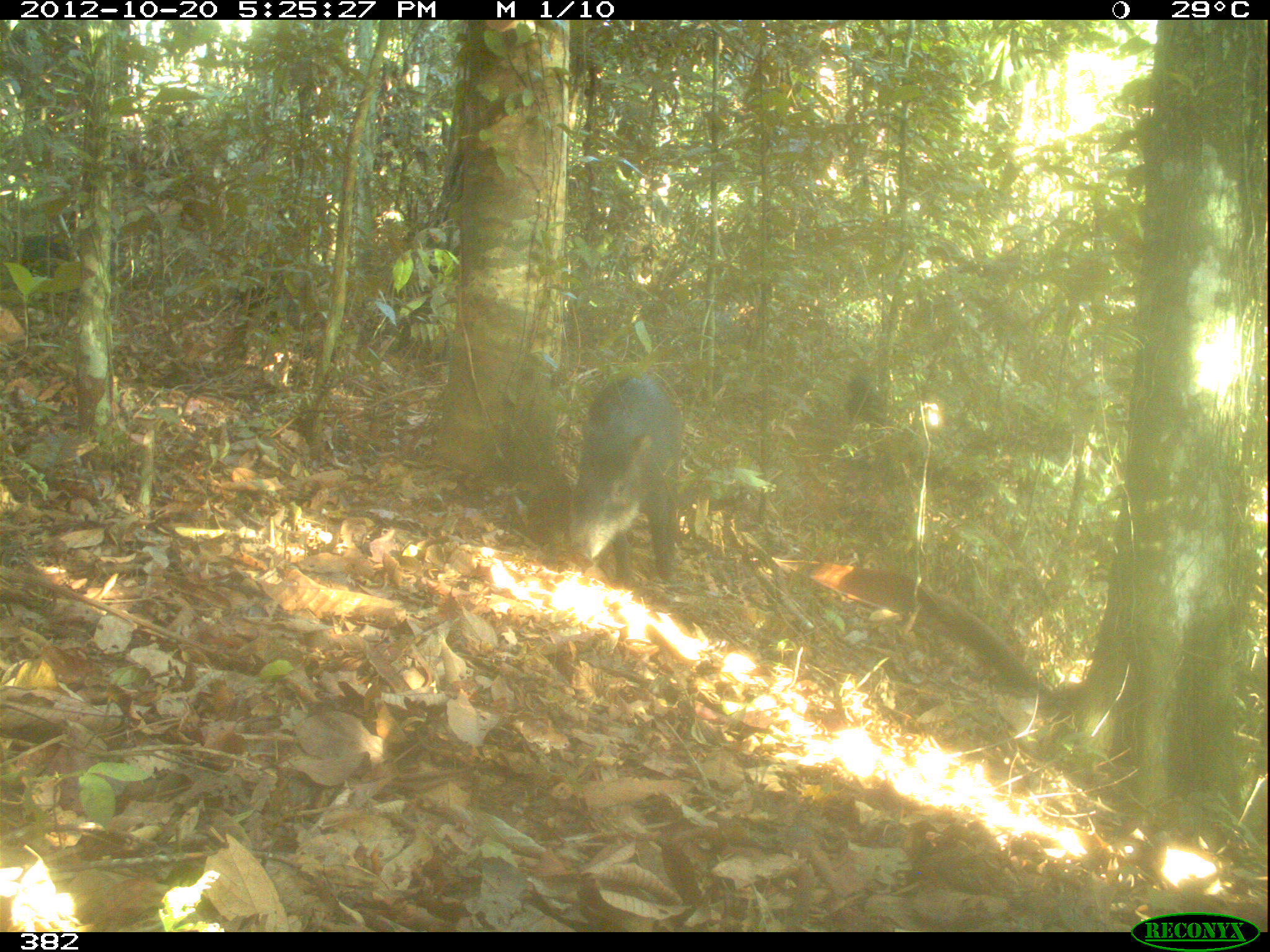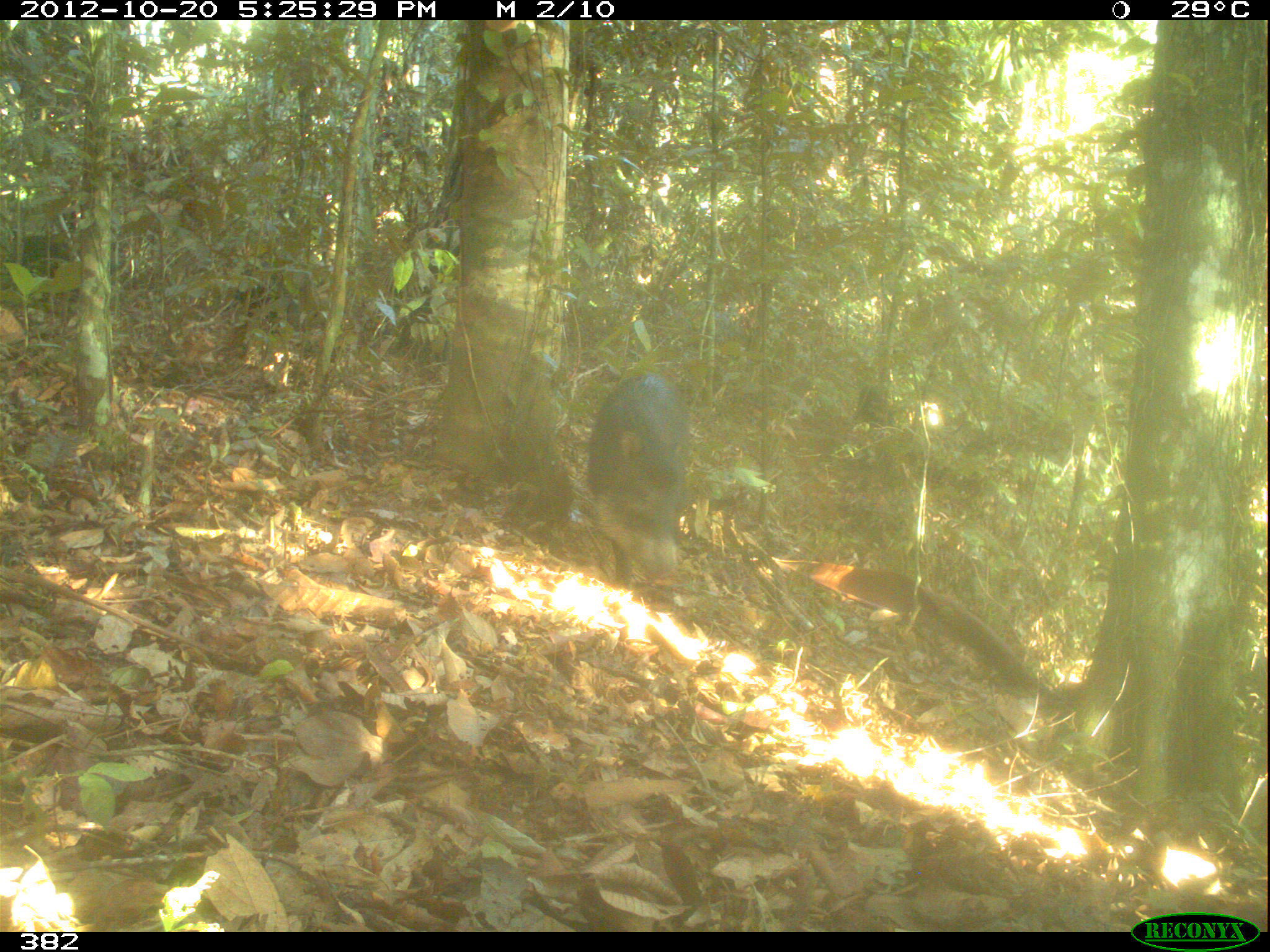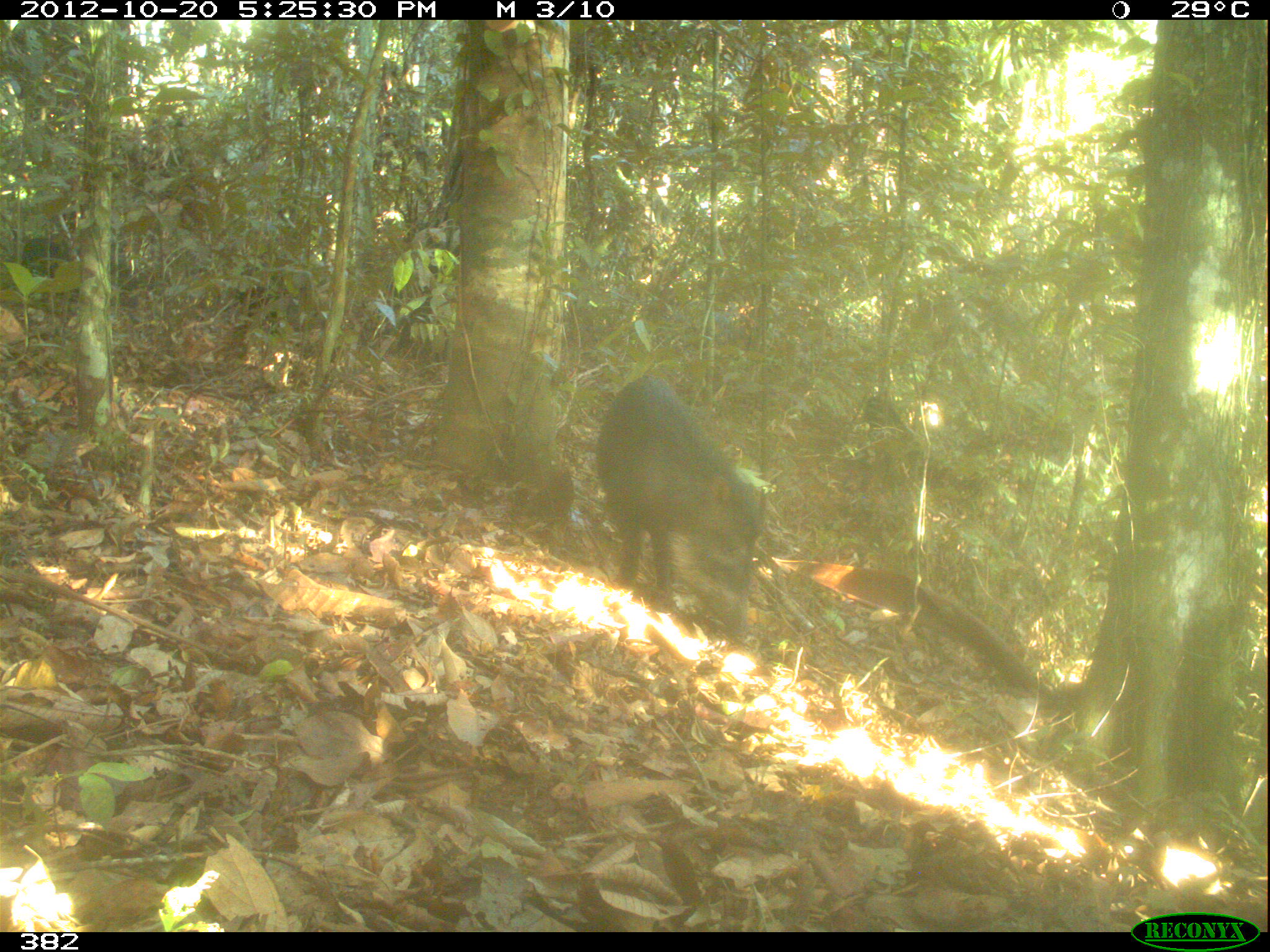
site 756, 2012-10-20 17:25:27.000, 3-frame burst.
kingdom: Animalia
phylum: Chordata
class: Mammalia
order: Artiodactyla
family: Tayassuidae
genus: Tayassu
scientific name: Tayassu pecari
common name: white-lipped peccary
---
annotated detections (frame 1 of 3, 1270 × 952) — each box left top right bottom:
tayassu pecari: 564 371 685 597; 7 235 73 302; 229 274 272 321; 843 378 876 419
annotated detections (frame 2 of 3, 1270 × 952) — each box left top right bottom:
tayassu pecari: 583 374 684 607; 349 302 452 363; 8 234 83 304; 232 283 285 330; 853 386 895 429